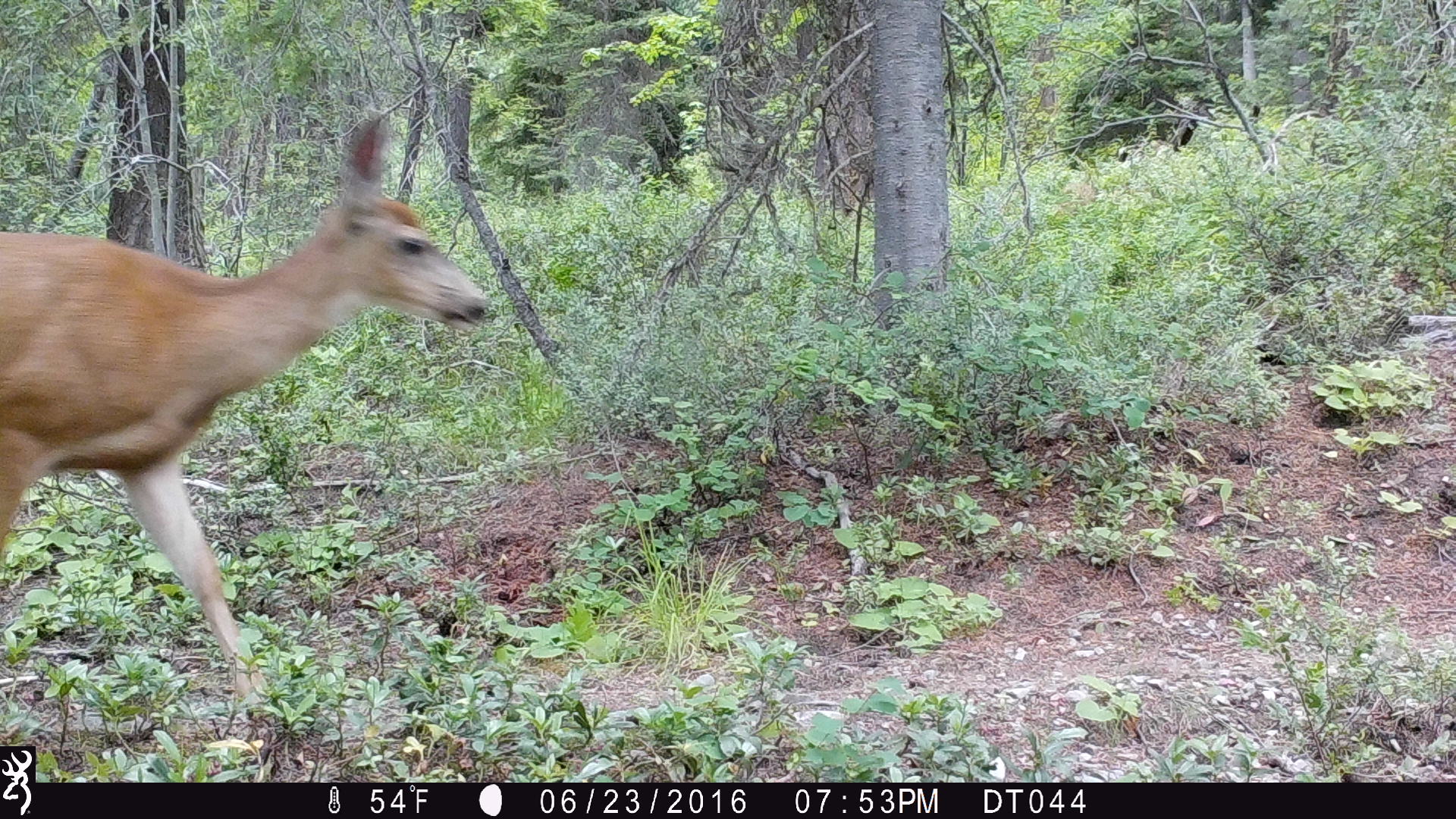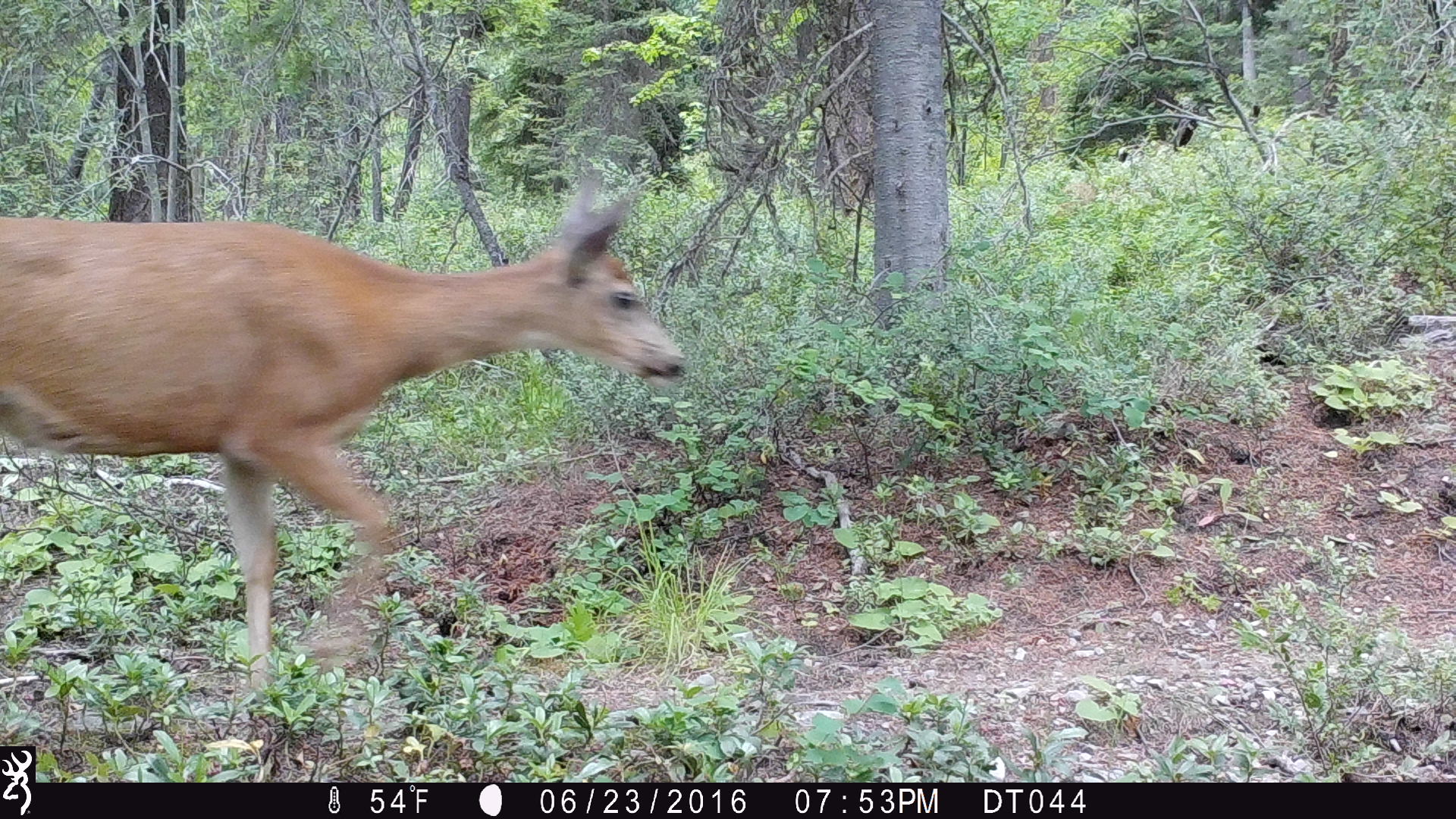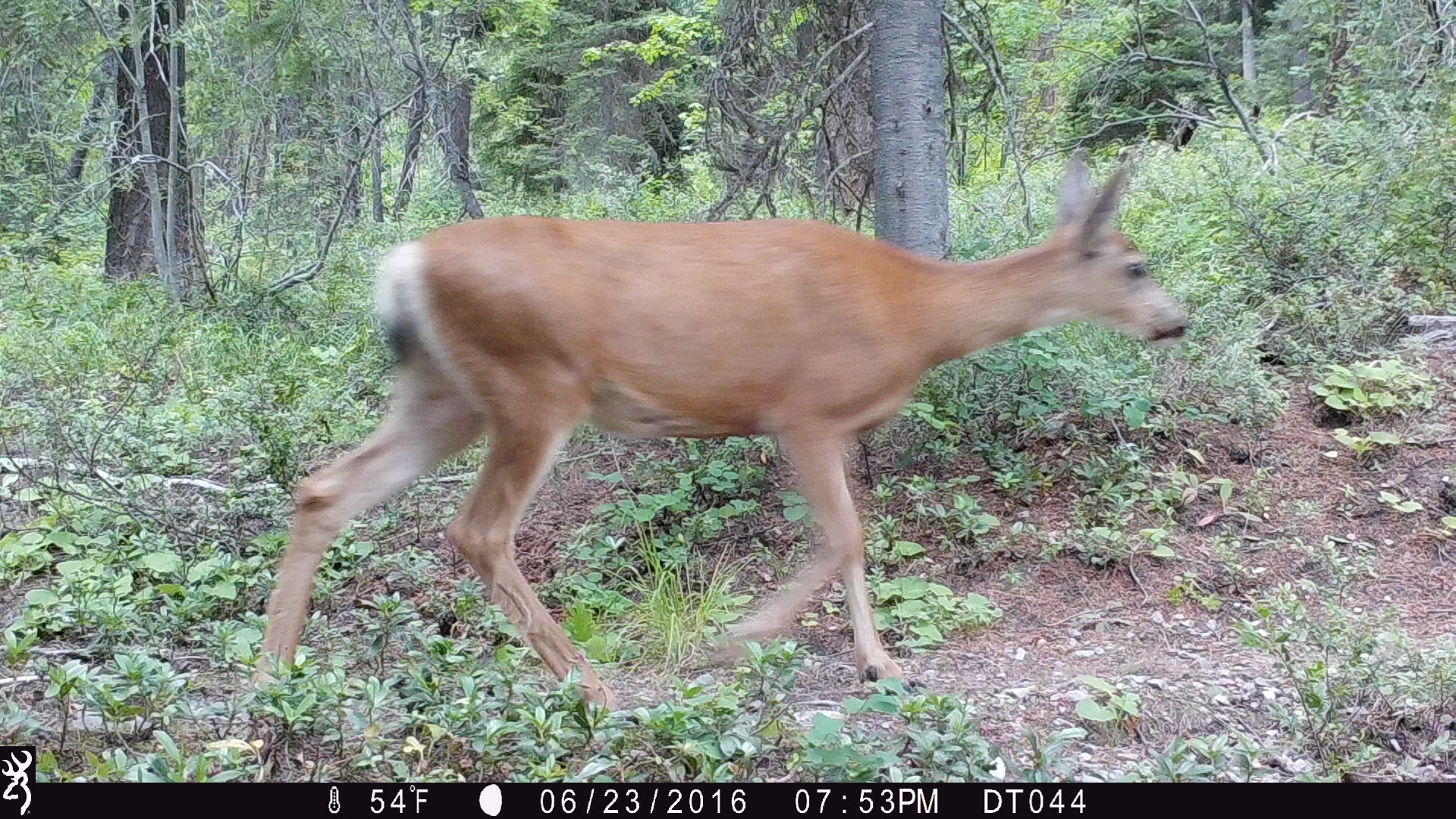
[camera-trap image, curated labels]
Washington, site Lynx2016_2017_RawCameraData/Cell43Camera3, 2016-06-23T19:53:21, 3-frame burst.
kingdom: Animalia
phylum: Chordata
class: Mammalia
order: Artiodactyla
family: Cervidae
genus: Odocoileus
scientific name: Odocoileus hemionus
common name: mule deer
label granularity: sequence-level